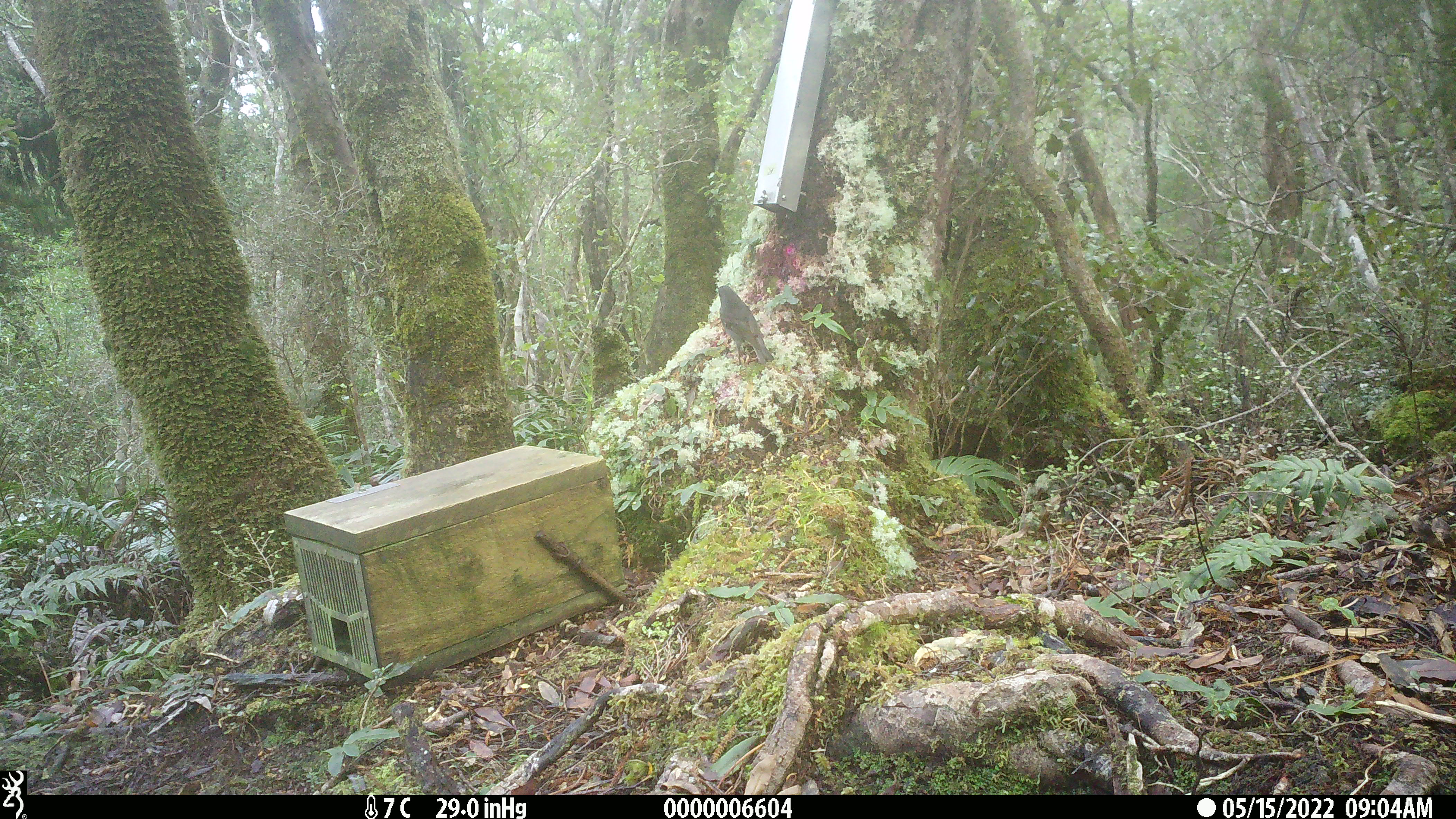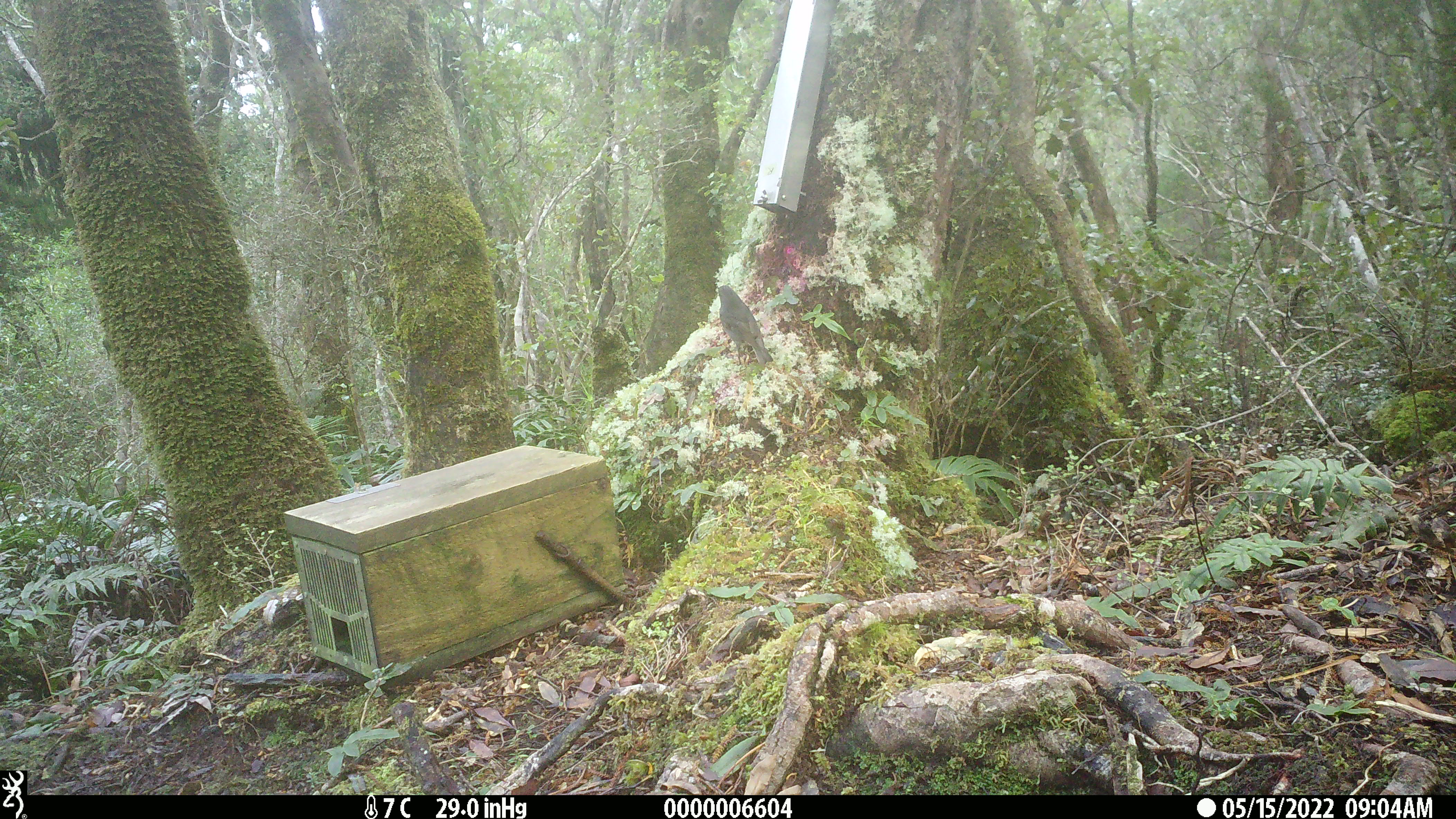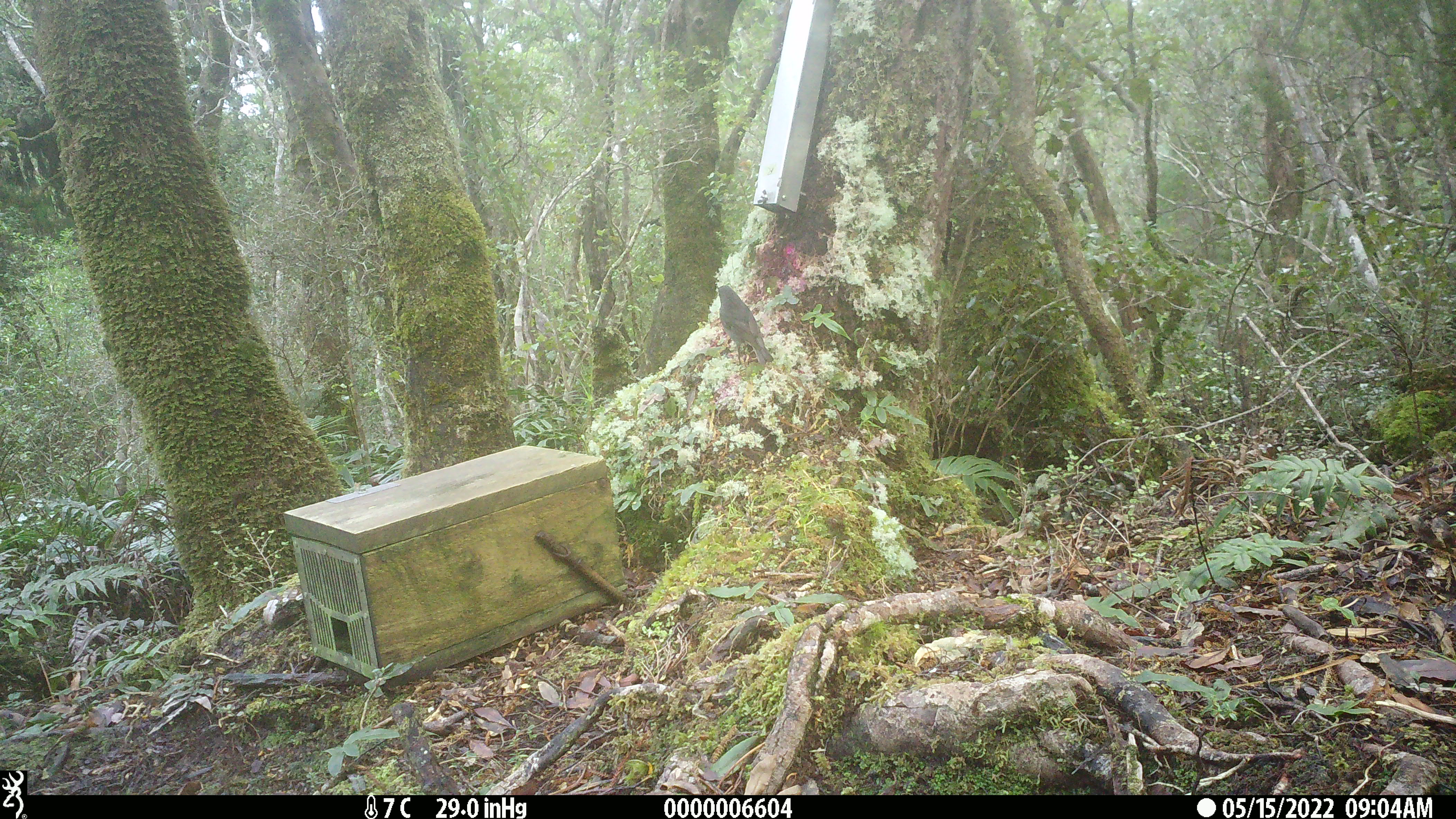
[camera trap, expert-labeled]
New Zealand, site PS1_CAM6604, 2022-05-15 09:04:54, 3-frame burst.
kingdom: Animalia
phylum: Chordata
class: Aves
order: Passeriformes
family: Petroicidae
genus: Petroica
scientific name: Petroica australis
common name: new zealand robin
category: robin